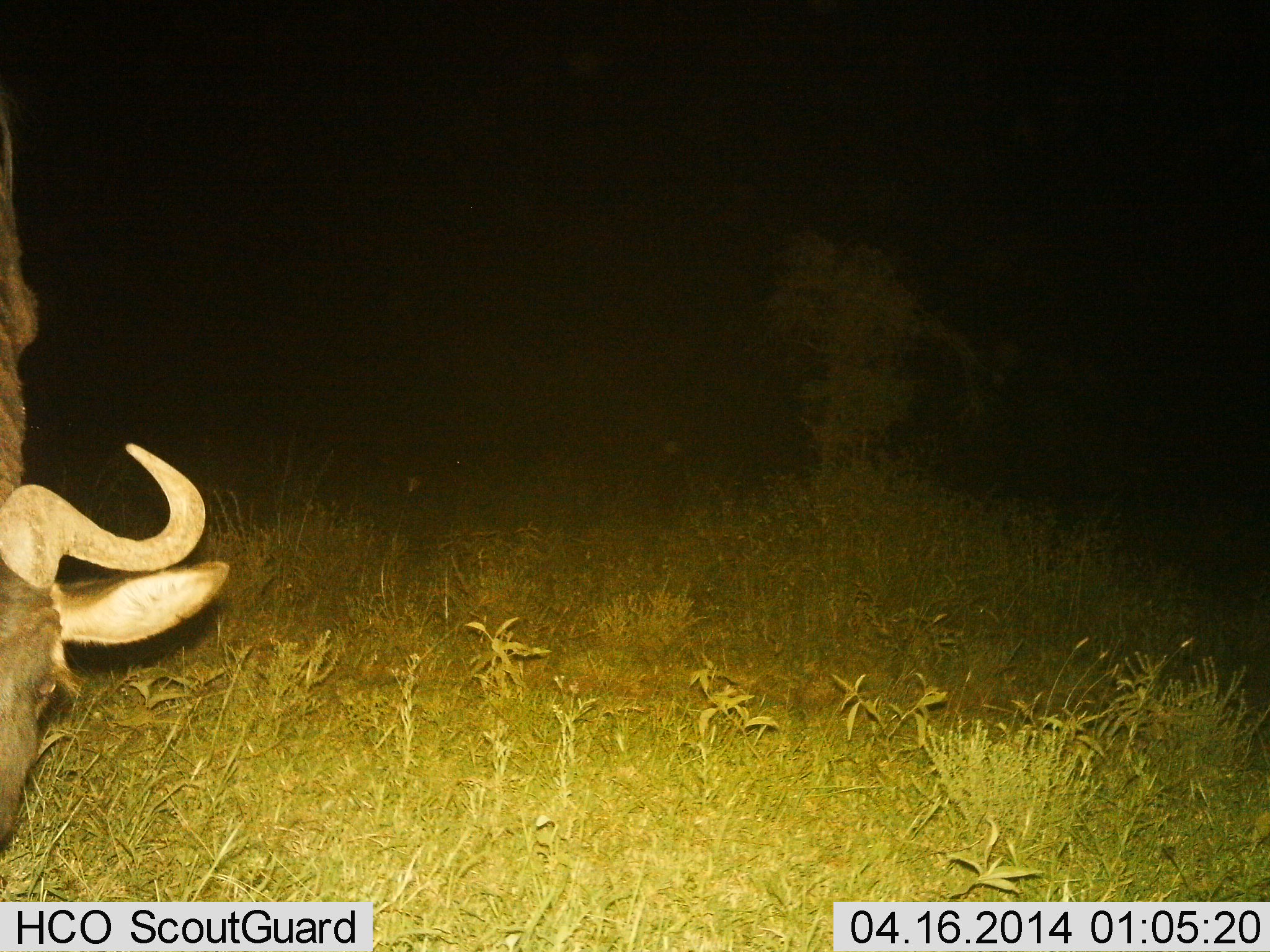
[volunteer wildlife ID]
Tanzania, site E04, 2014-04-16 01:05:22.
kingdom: Animalia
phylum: Chordata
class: Mammalia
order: Artiodactyla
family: Bovidae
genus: Connochaetes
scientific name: Connochaetes taurinus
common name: blue wildebeest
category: wildebeest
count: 1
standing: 60%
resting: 0%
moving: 0%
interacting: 0%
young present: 0%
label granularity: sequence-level